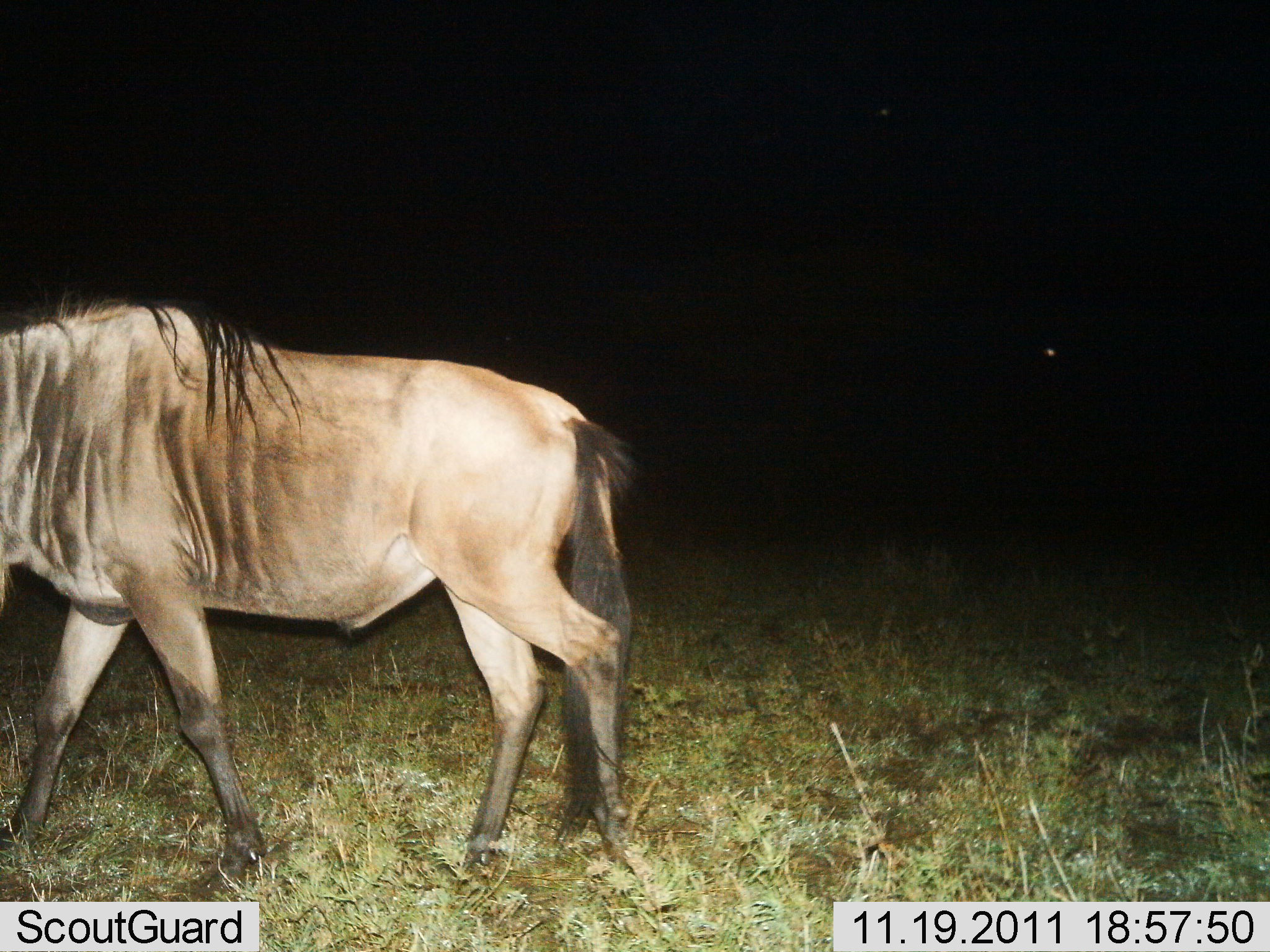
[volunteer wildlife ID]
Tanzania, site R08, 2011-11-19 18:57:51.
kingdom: Animalia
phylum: Chordata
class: Mammalia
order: Artiodactyla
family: Bovidae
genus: Connochaetes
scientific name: Connochaetes taurinus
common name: blue wildebeest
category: wildebeest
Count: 1.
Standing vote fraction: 6%.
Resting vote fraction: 0%.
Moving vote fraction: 94%.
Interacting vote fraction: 0%.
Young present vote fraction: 0%.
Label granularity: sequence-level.